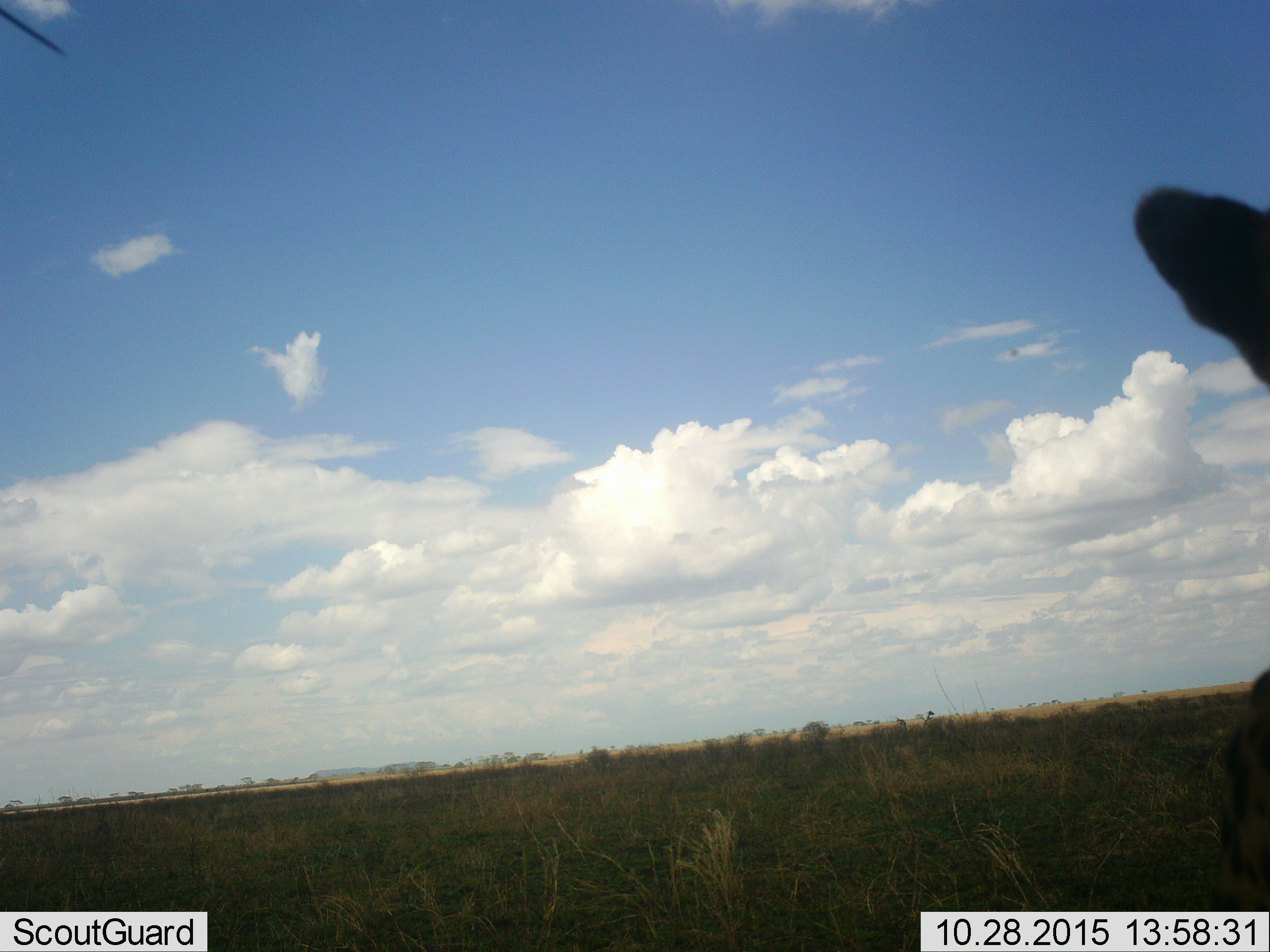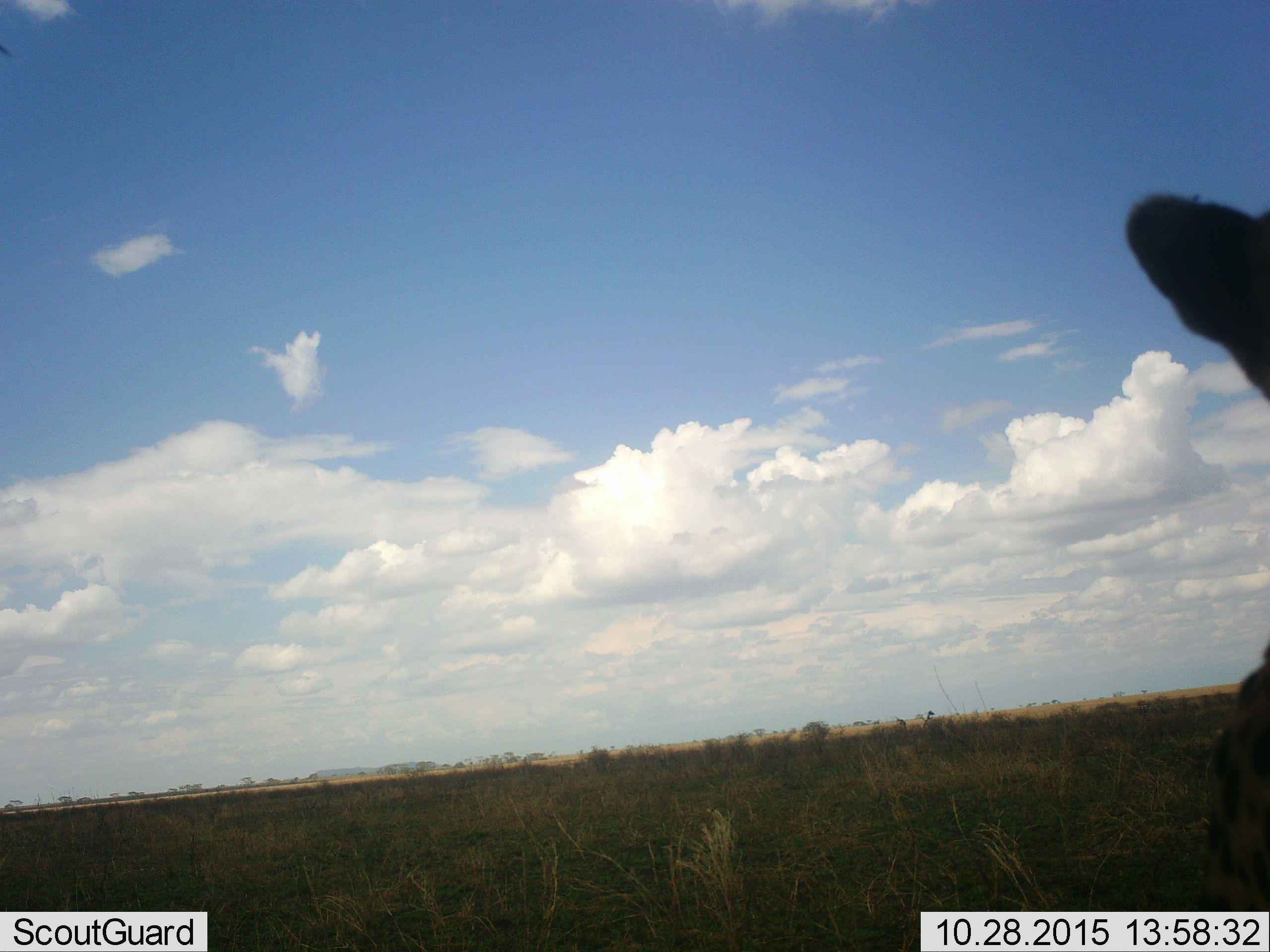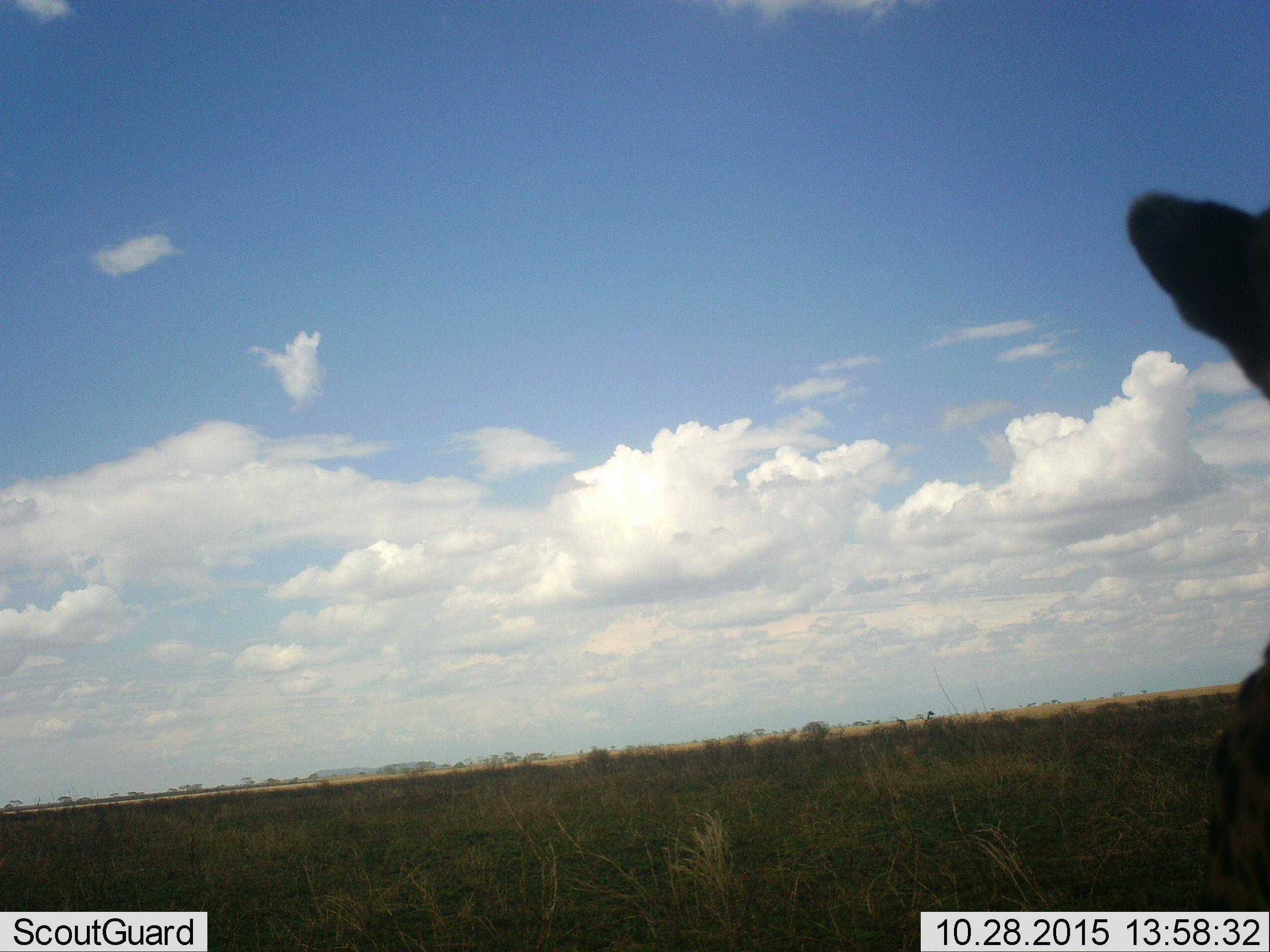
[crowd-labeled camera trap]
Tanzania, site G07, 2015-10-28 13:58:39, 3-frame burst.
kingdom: Animalia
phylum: Chordata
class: Mammalia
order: Carnivora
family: Felidae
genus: Acinonyx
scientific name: Acinonyx jubatus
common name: cheetah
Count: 1.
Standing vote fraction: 100%.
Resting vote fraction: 0%.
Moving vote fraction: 0%.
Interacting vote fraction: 0%.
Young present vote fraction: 0%.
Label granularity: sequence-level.